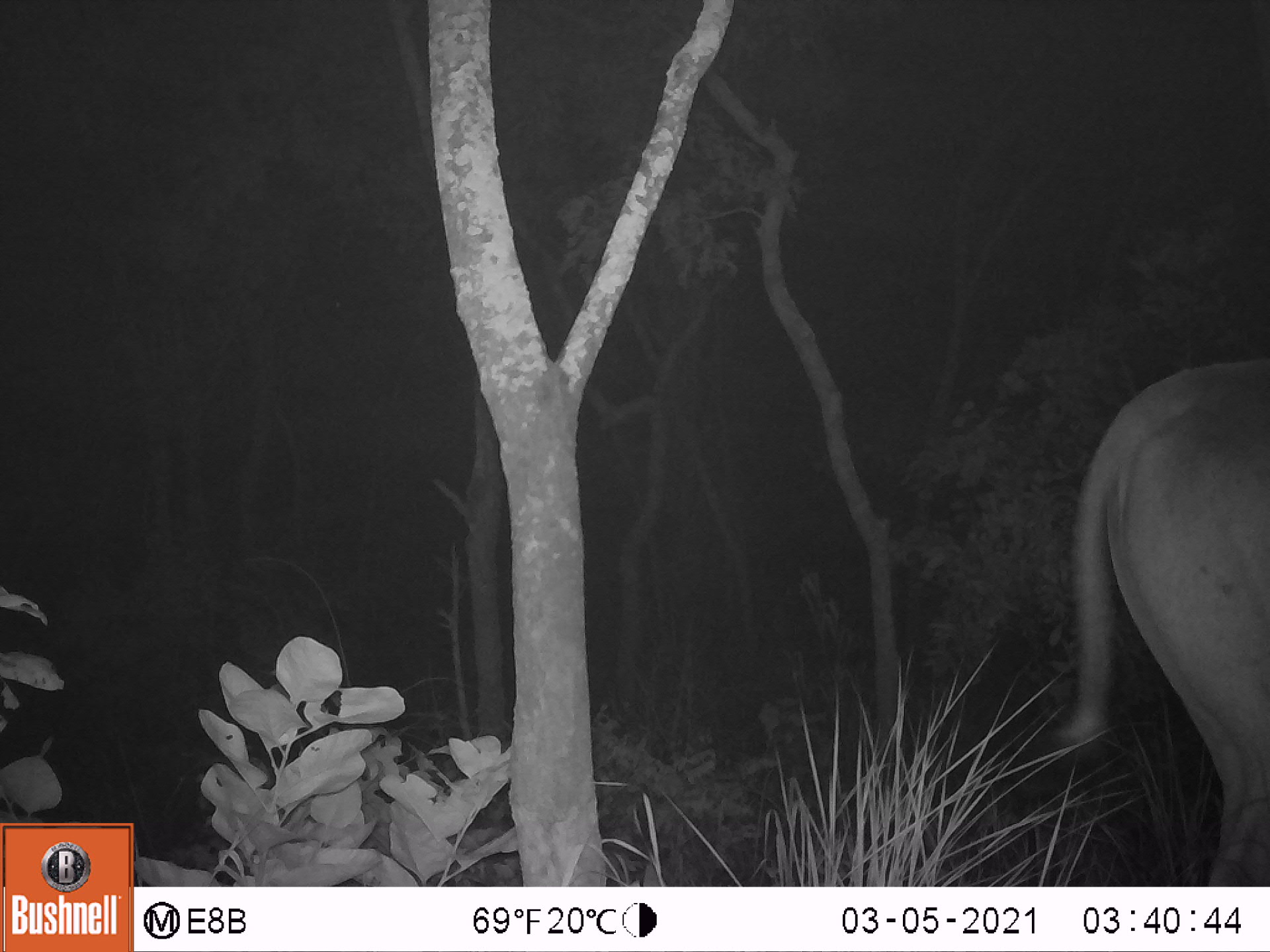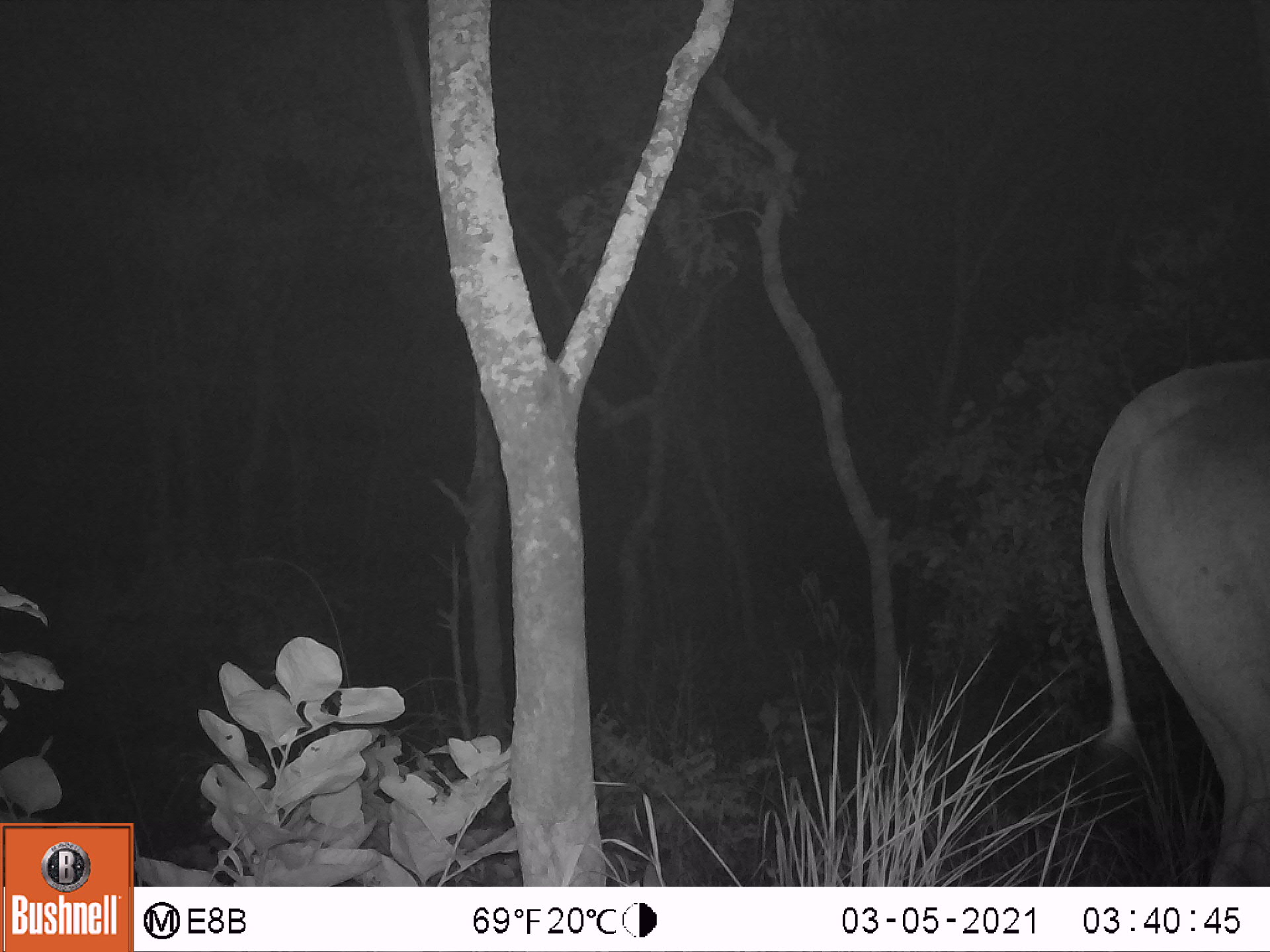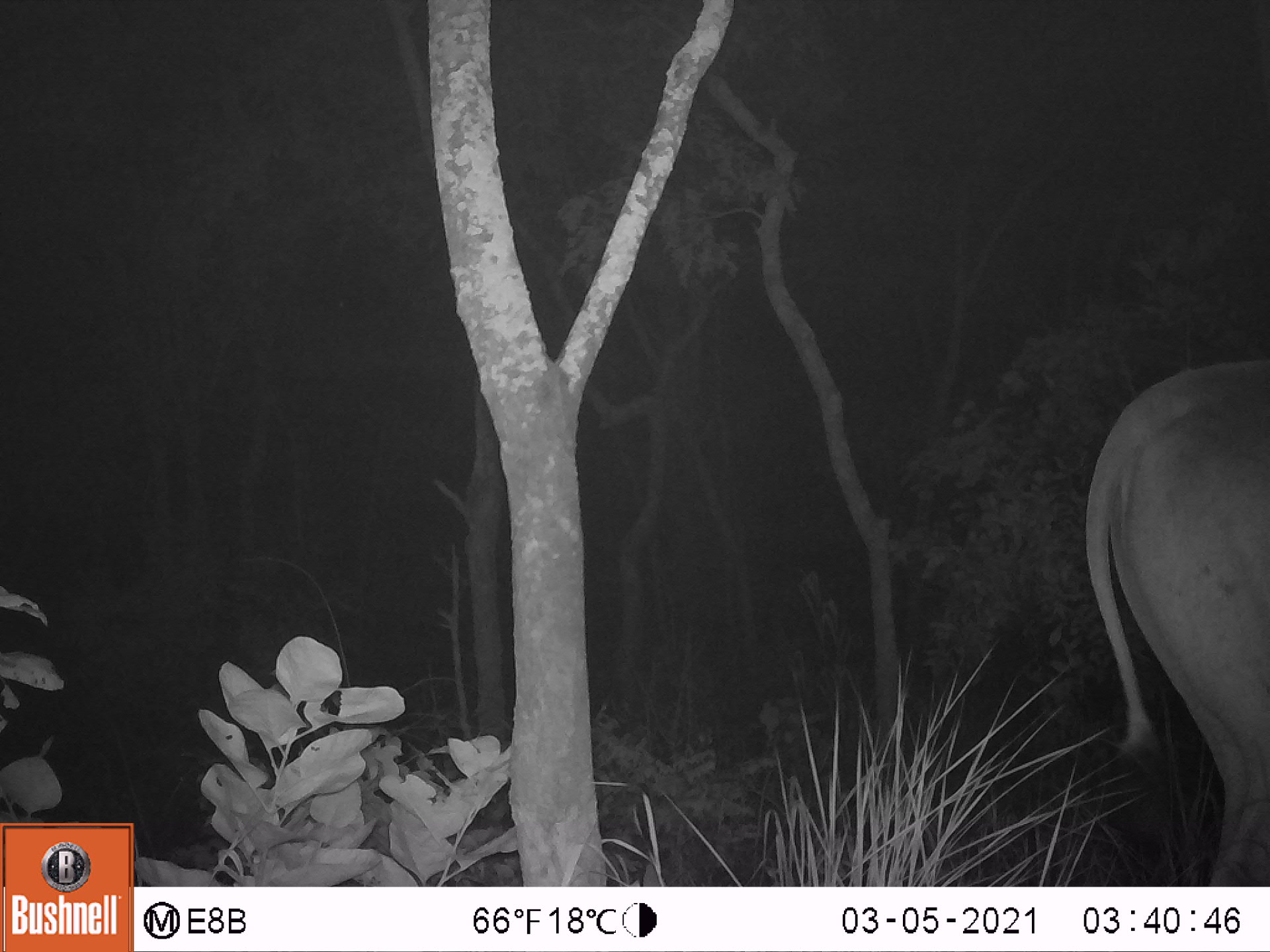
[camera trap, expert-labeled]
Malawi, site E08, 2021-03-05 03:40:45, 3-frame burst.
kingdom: Animalia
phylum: Chordata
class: Mammalia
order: Artiodactyla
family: Bovidae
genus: Tragelaphus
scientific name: Tragelaphus oryx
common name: common eland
Common eland (Tragelaphus oryx), count 1.